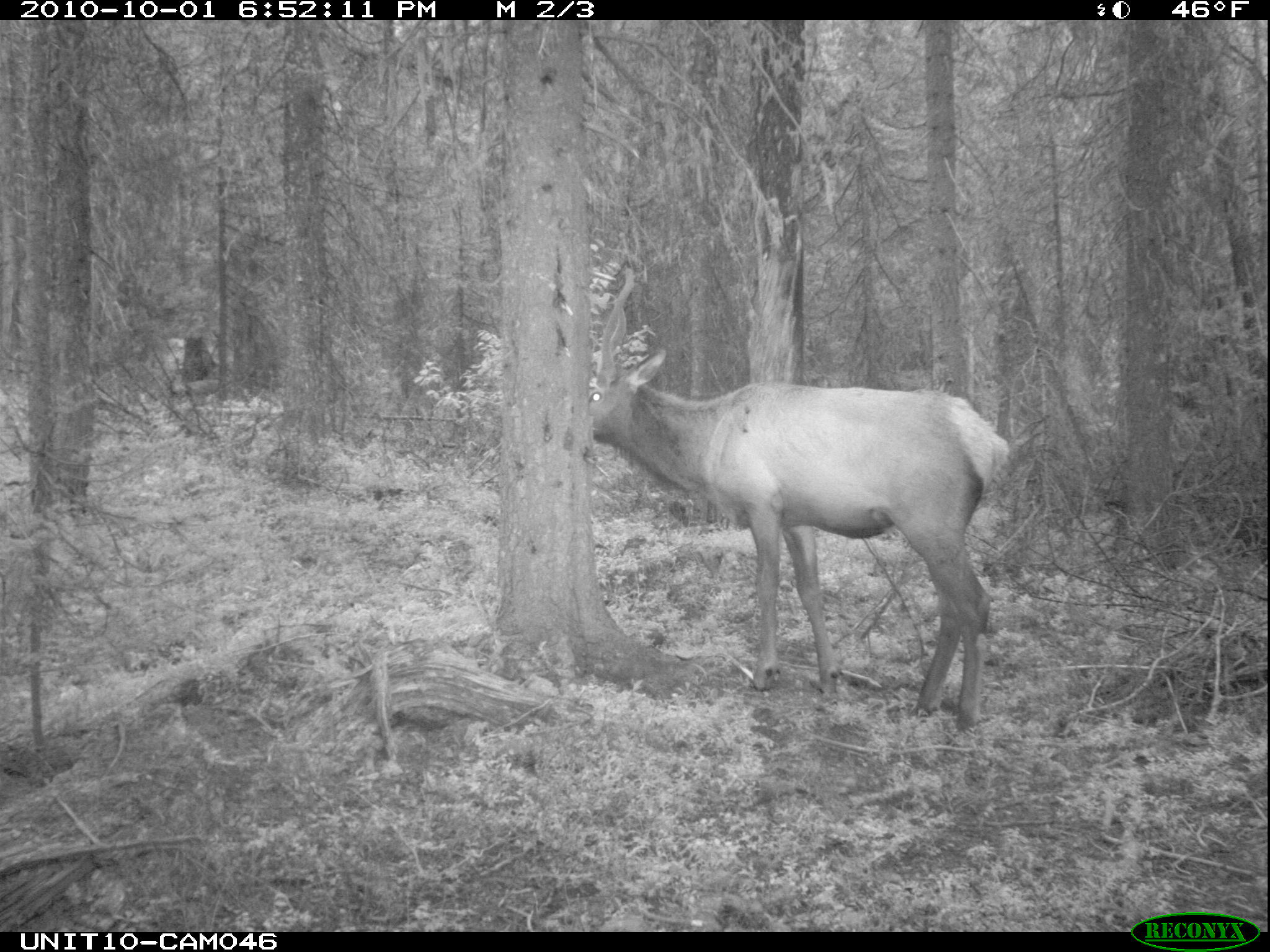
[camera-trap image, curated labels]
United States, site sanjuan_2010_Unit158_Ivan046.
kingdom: Animalia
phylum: Chordata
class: Mammalia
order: Artiodactyla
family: Cervidae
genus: Cervus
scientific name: Cervus elaphus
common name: red deer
Cervus elaphus (red deer).